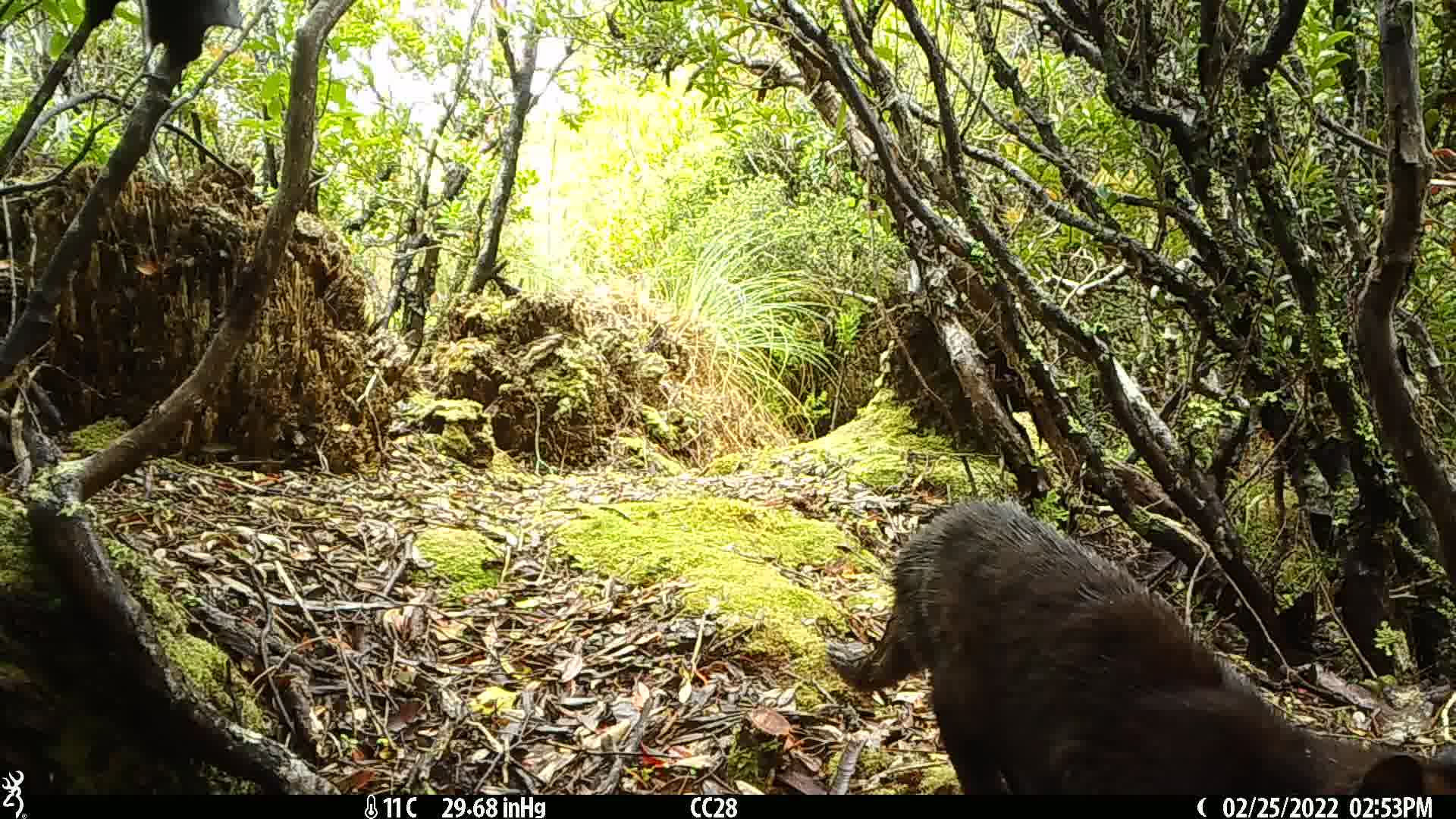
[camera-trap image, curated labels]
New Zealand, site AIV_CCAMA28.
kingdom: Animalia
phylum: Chordata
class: Mammalia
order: Carnivora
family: Felidae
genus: Felis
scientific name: Felis catus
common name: domestic cat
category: cat